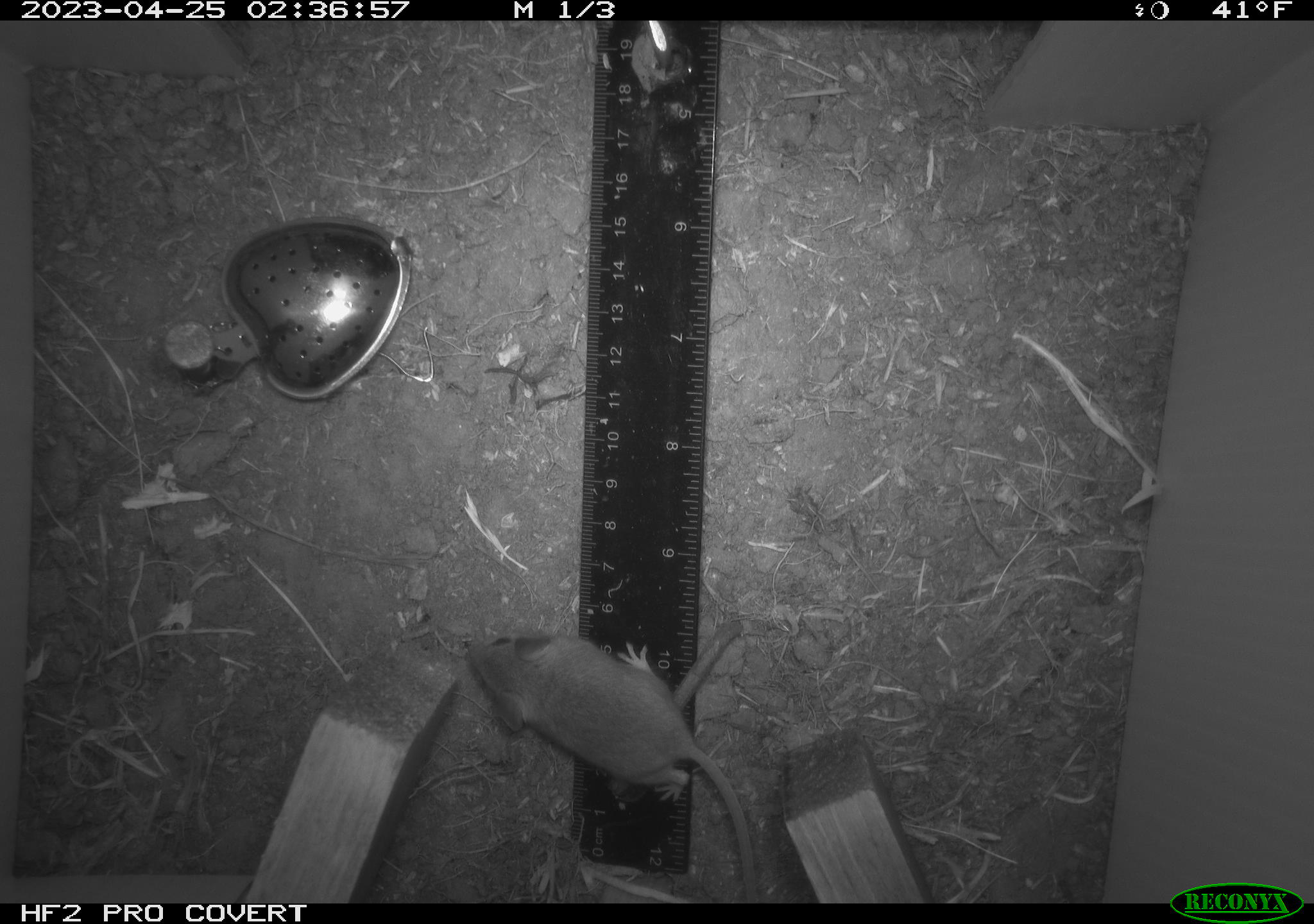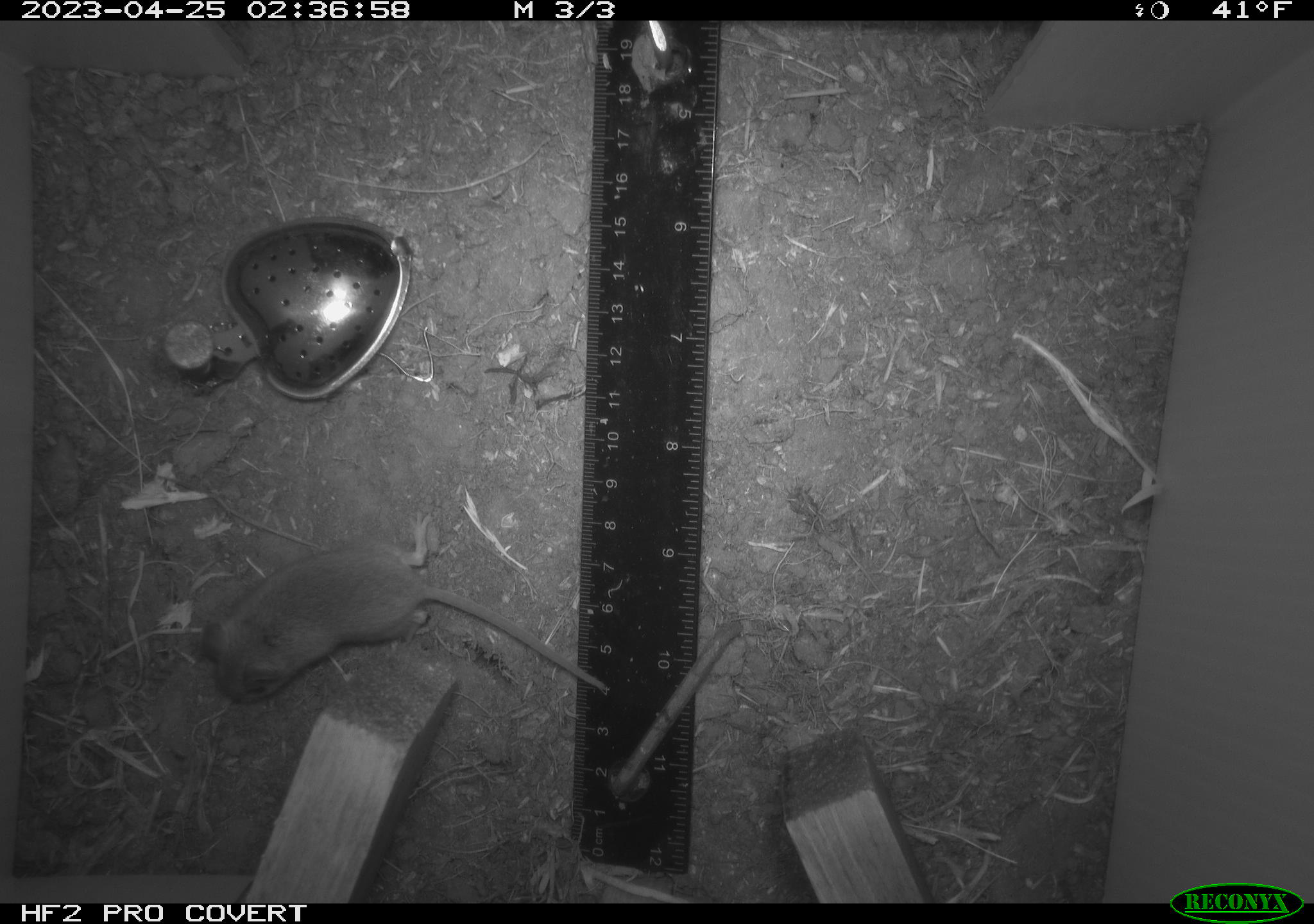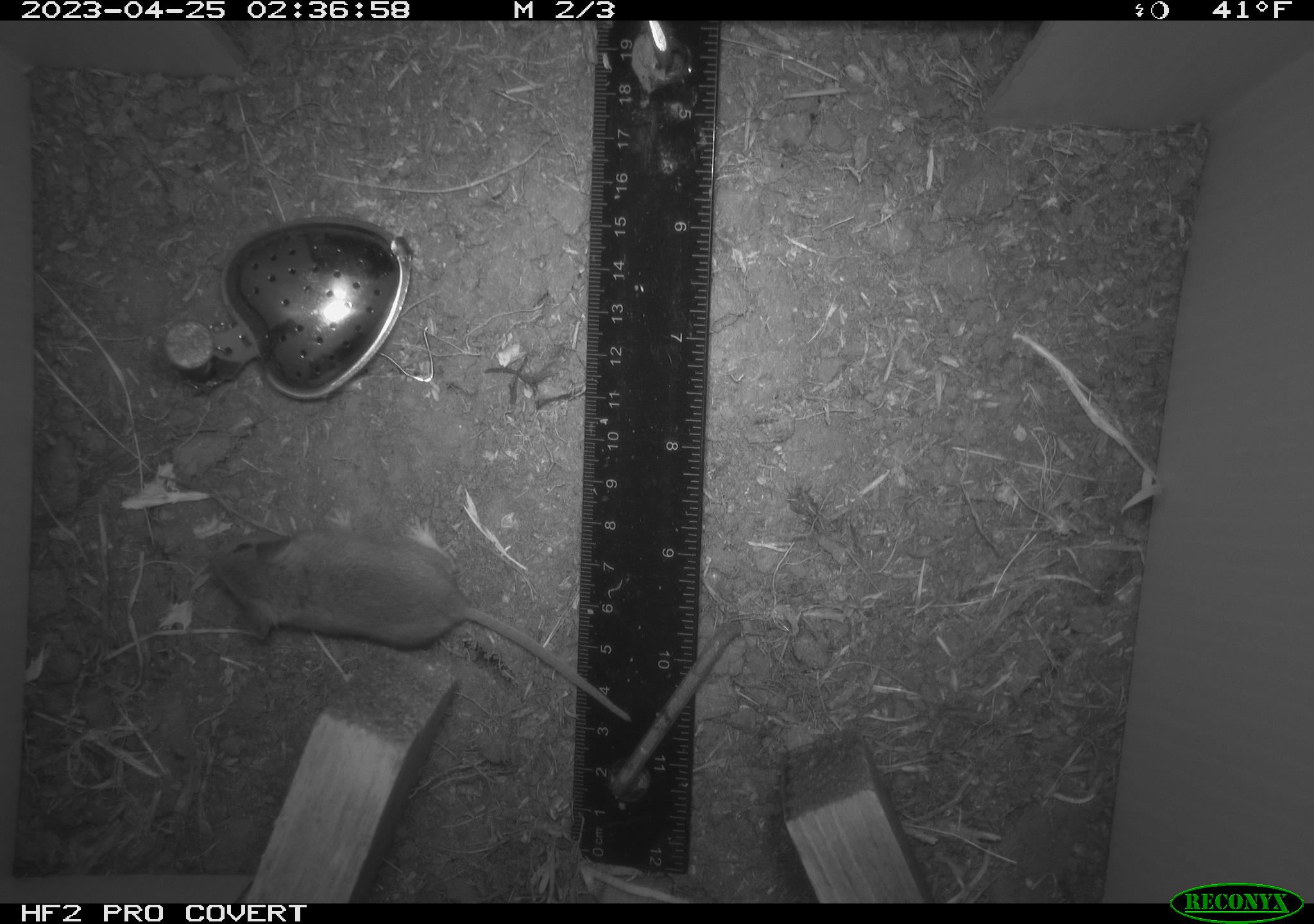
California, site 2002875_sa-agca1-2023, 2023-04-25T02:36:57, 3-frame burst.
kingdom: Animalia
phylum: Chordata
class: Mammalia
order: Rodentia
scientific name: Rodentia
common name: mouse species